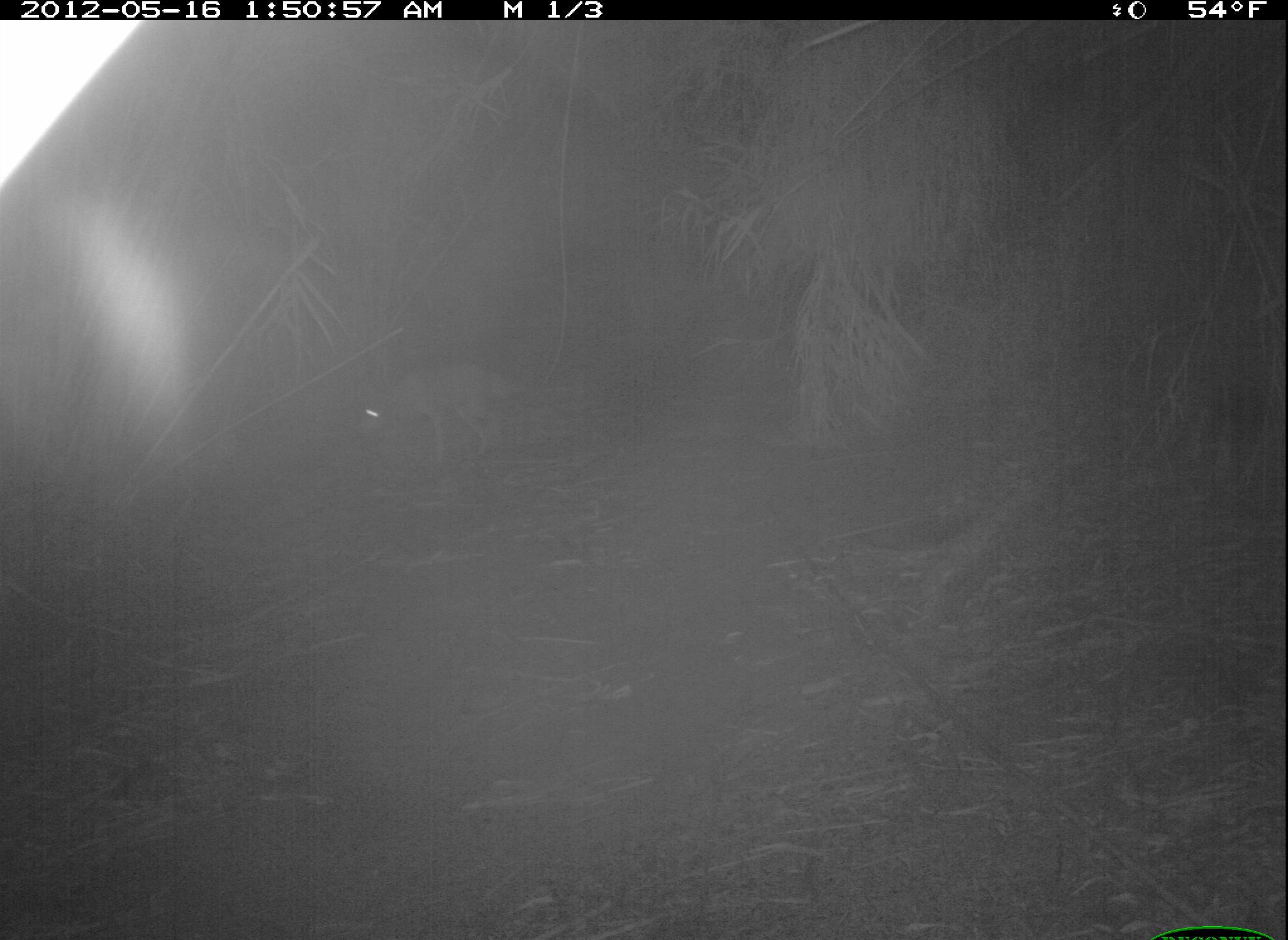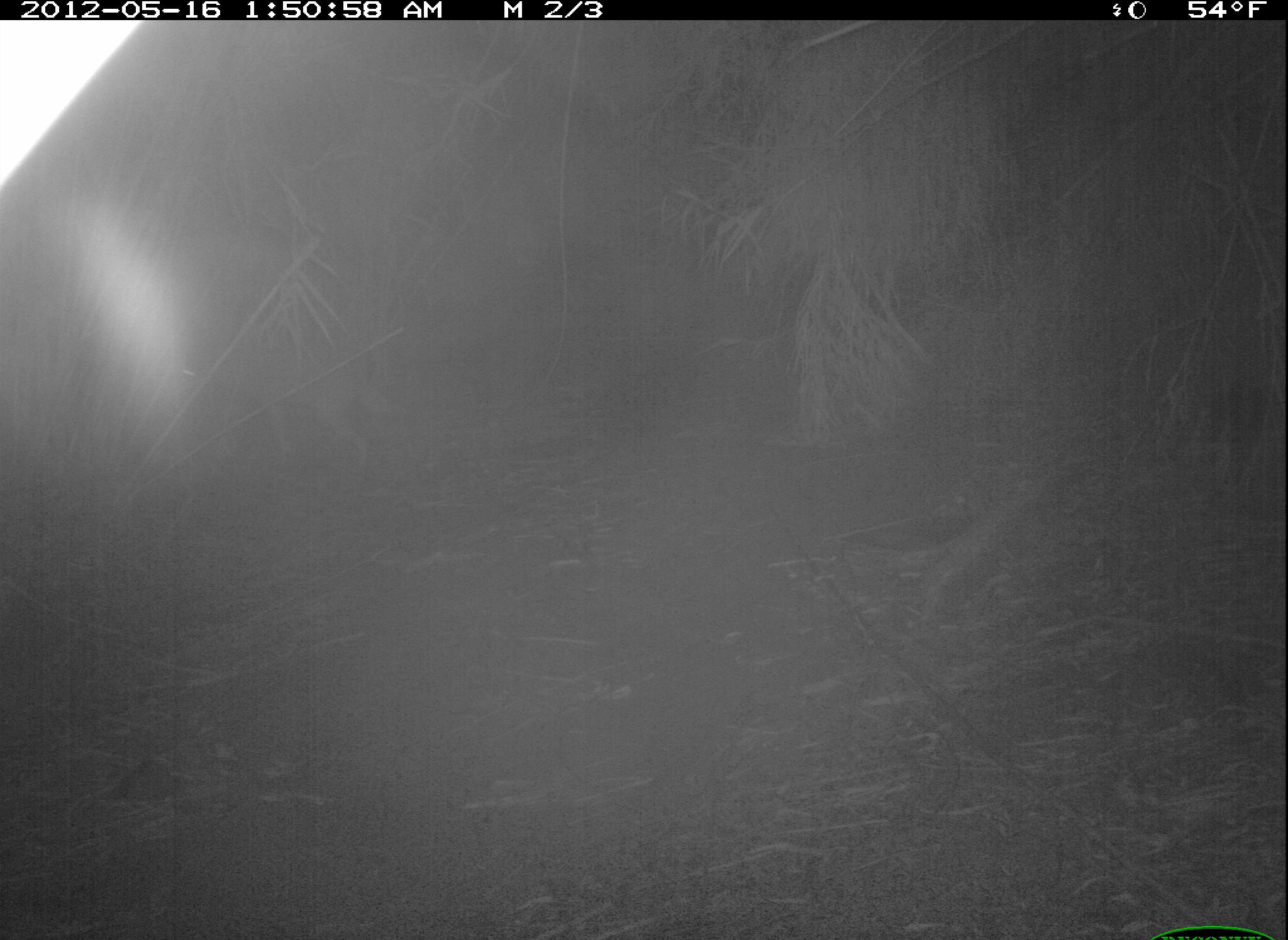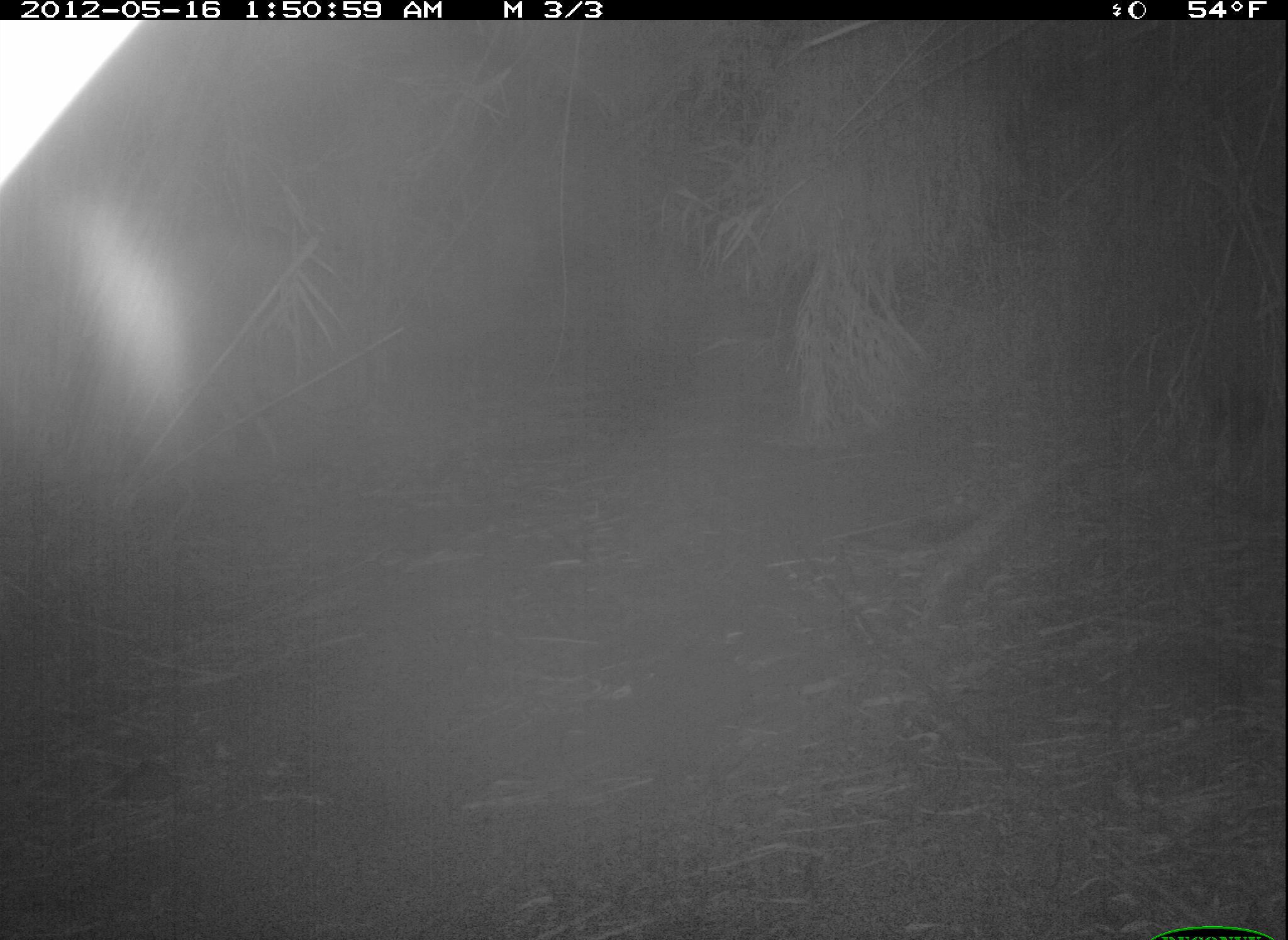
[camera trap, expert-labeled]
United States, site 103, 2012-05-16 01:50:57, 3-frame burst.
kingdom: Animalia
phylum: Chordata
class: Mammalia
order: Carnivora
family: Canidae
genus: Canis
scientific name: Canis latrans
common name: coyote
Coyote (Canis latrans).